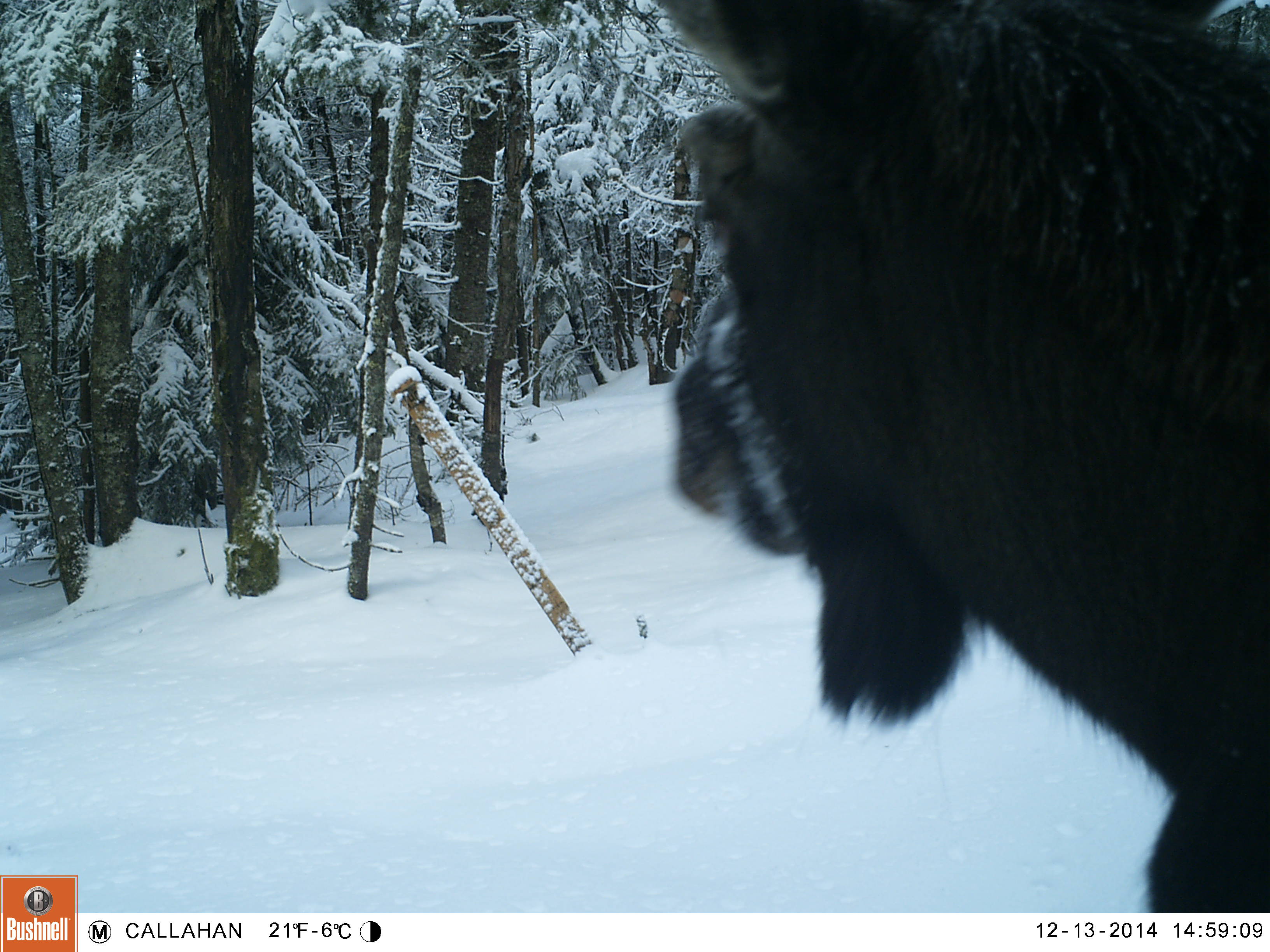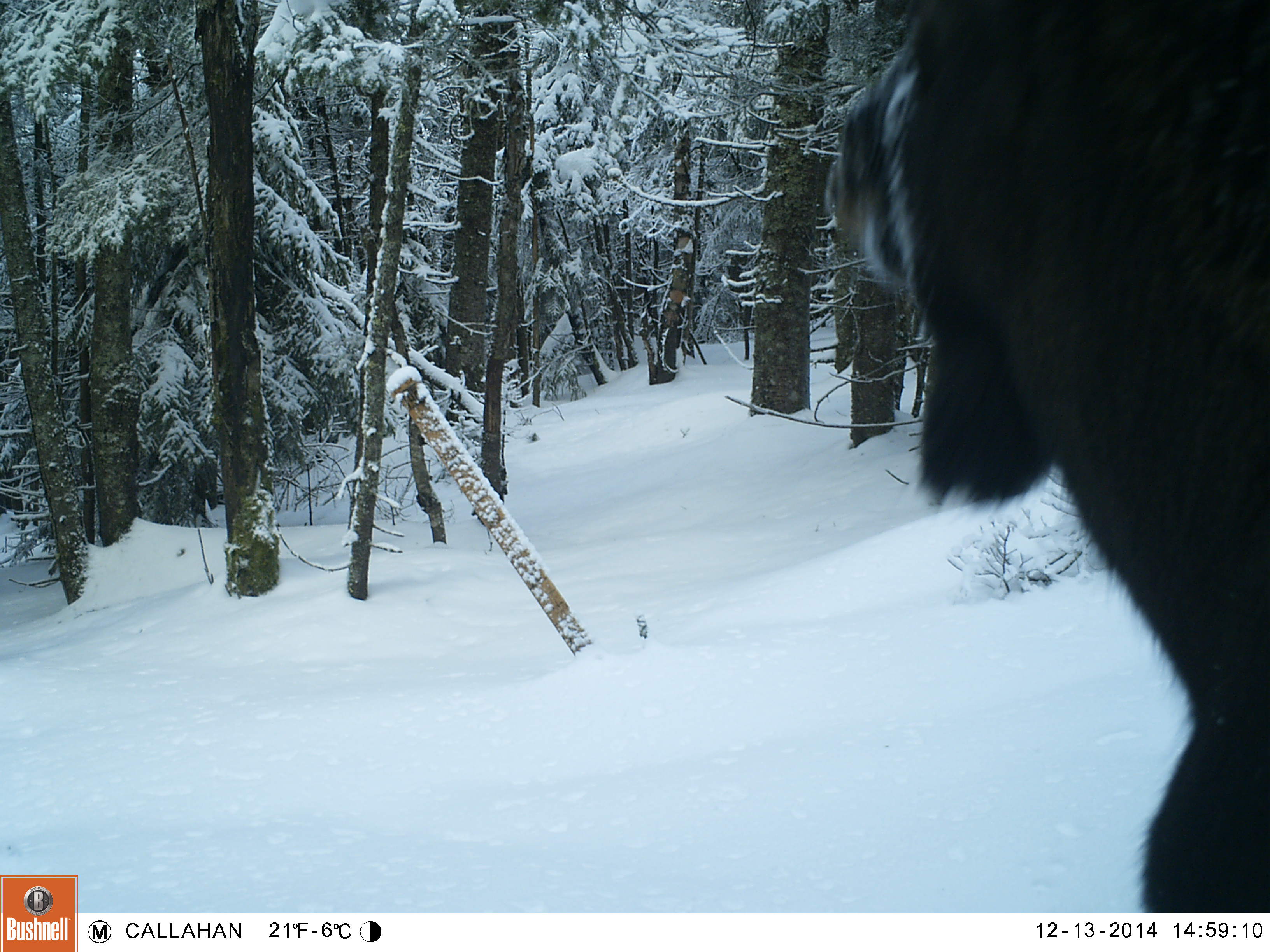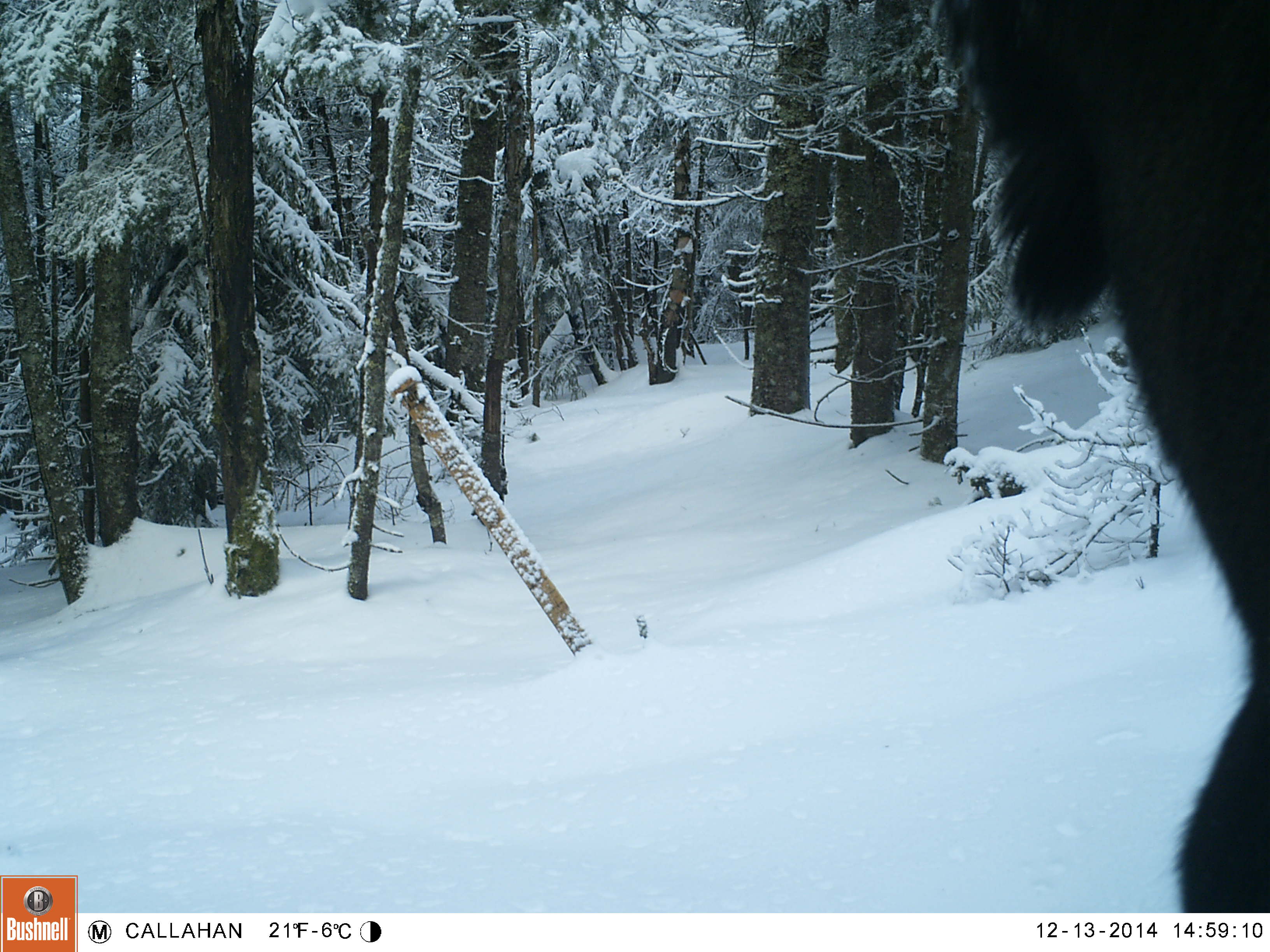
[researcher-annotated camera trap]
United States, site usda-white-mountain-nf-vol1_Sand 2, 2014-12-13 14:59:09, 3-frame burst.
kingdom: Animalia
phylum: Chordata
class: Mammalia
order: Artiodactyla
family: Cervidae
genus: Alces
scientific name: Alces alces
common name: moose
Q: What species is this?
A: Moose (Alces alces).